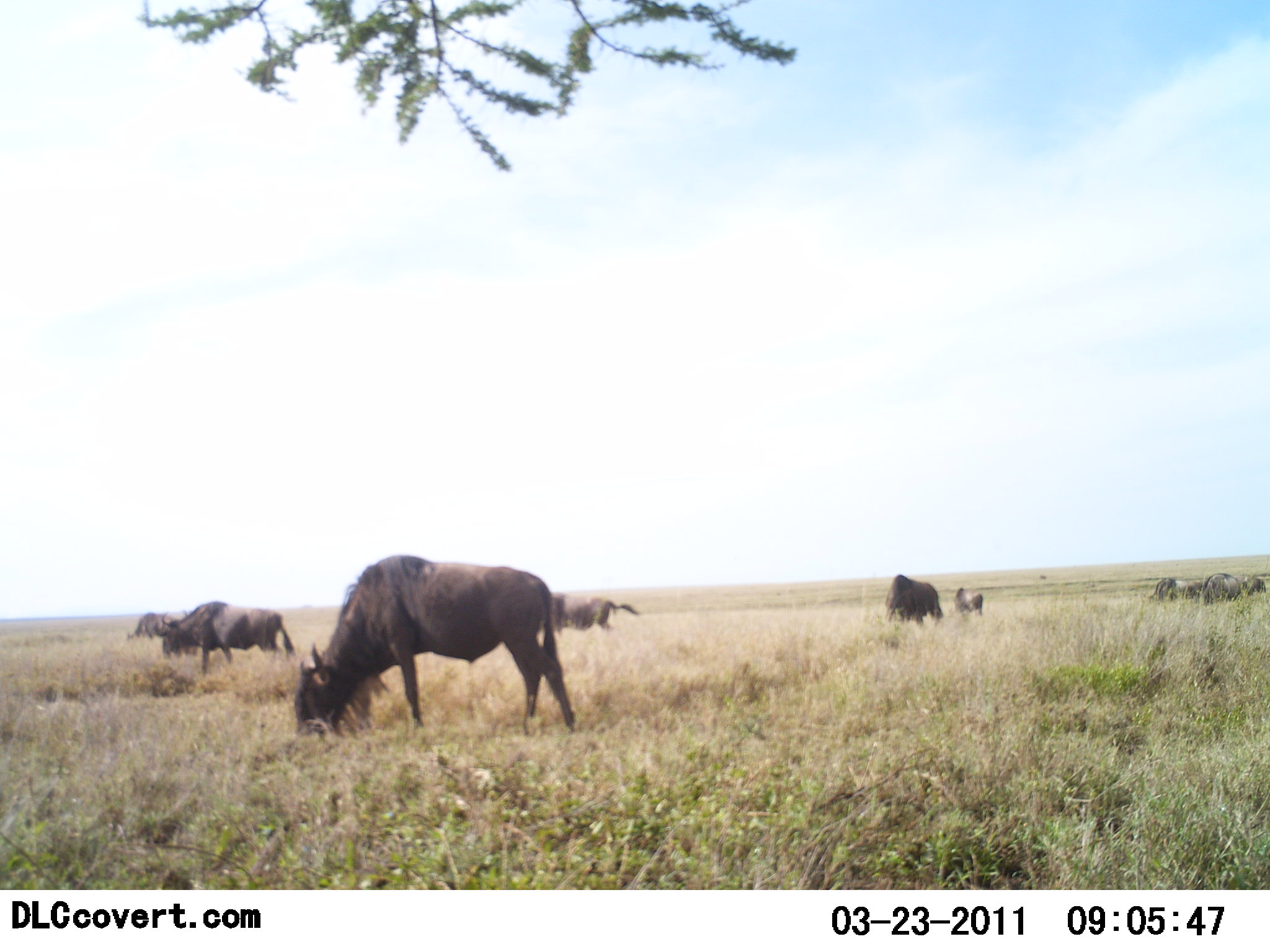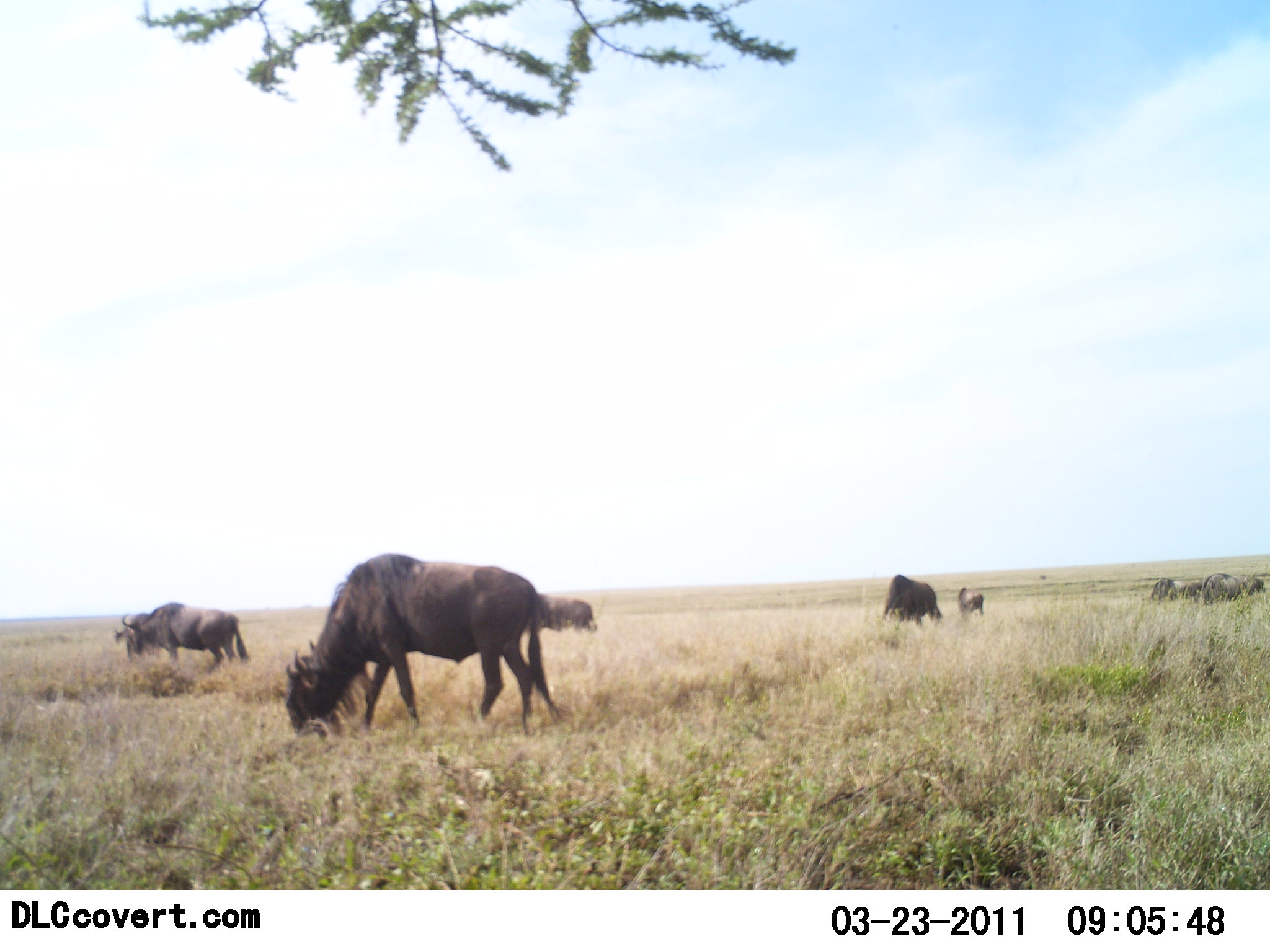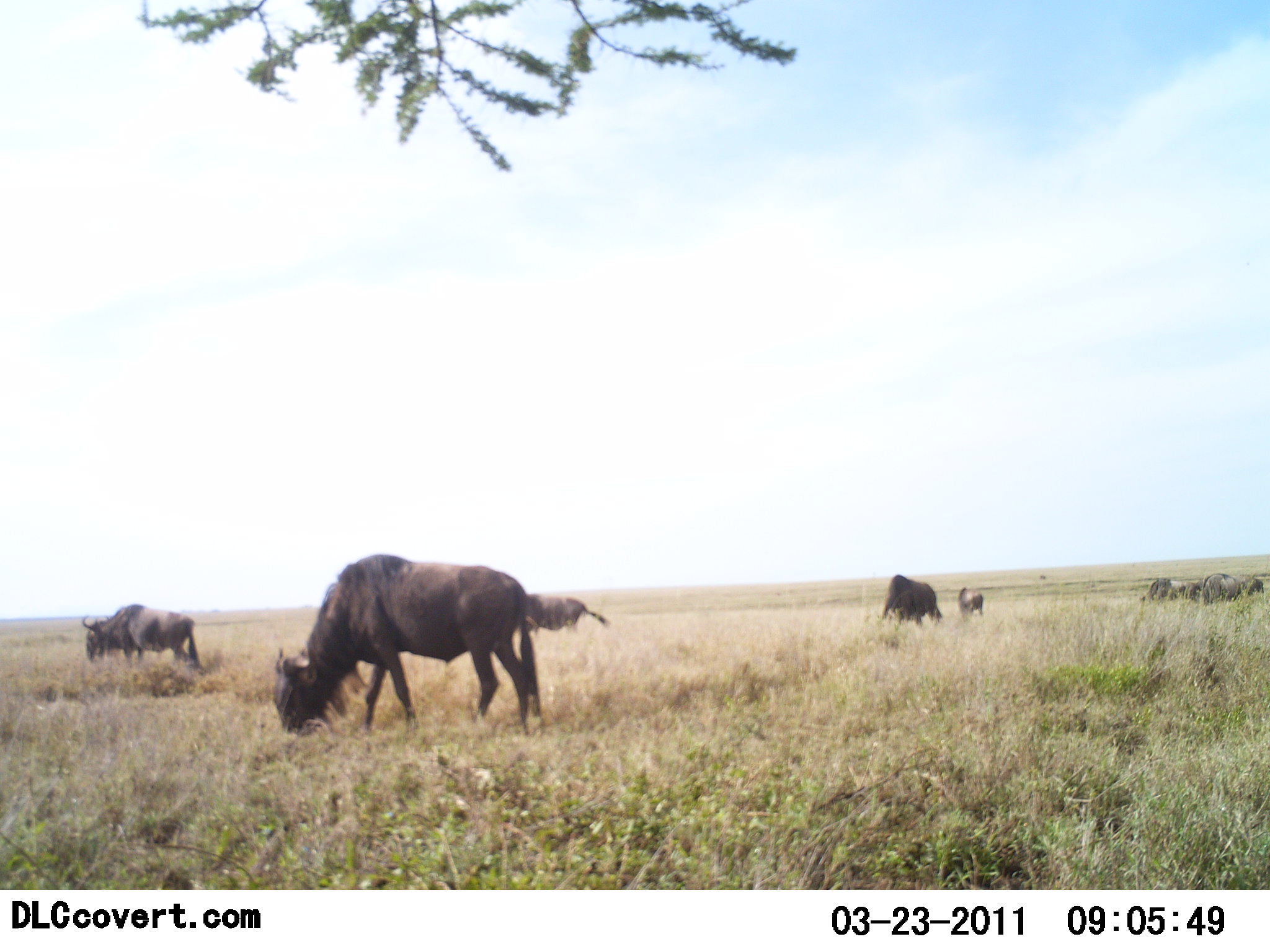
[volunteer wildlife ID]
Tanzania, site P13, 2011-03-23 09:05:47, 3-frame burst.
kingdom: Animalia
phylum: Chordata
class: Mammalia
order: Artiodactyla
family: Bovidae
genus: Connochaetes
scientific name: Connochaetes taurinus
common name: blue wildebeest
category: wildebeest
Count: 7.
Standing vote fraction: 46%.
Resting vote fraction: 0%.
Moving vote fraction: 23%.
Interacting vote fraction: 0%.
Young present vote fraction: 8%.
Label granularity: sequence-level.